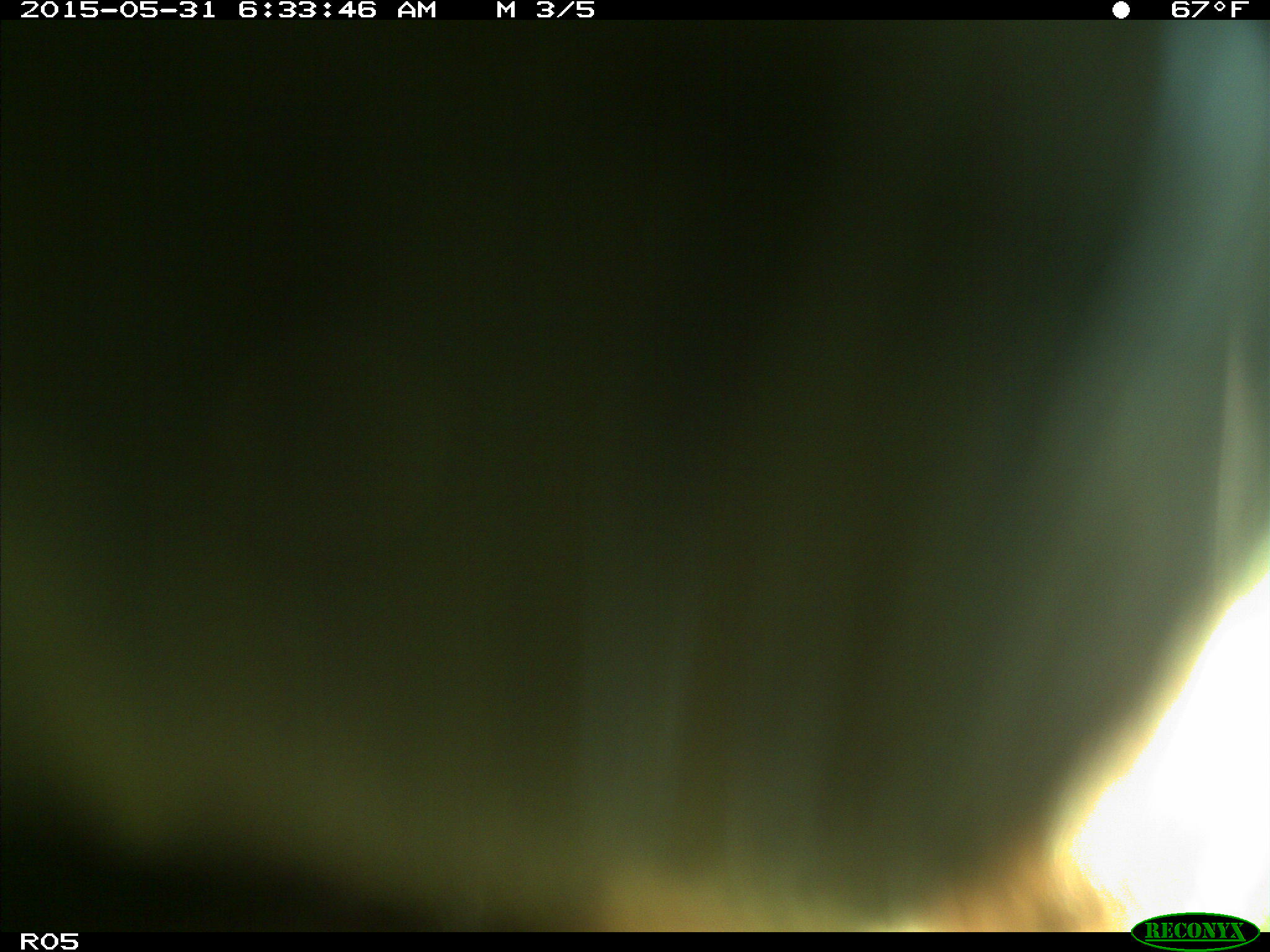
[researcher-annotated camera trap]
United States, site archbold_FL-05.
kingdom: Animalia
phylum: Chordata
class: Mammalia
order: Artiodactyla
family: Bovidae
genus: Bos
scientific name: Bos taurus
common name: domestic cow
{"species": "Bos taurus (domestic cow)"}